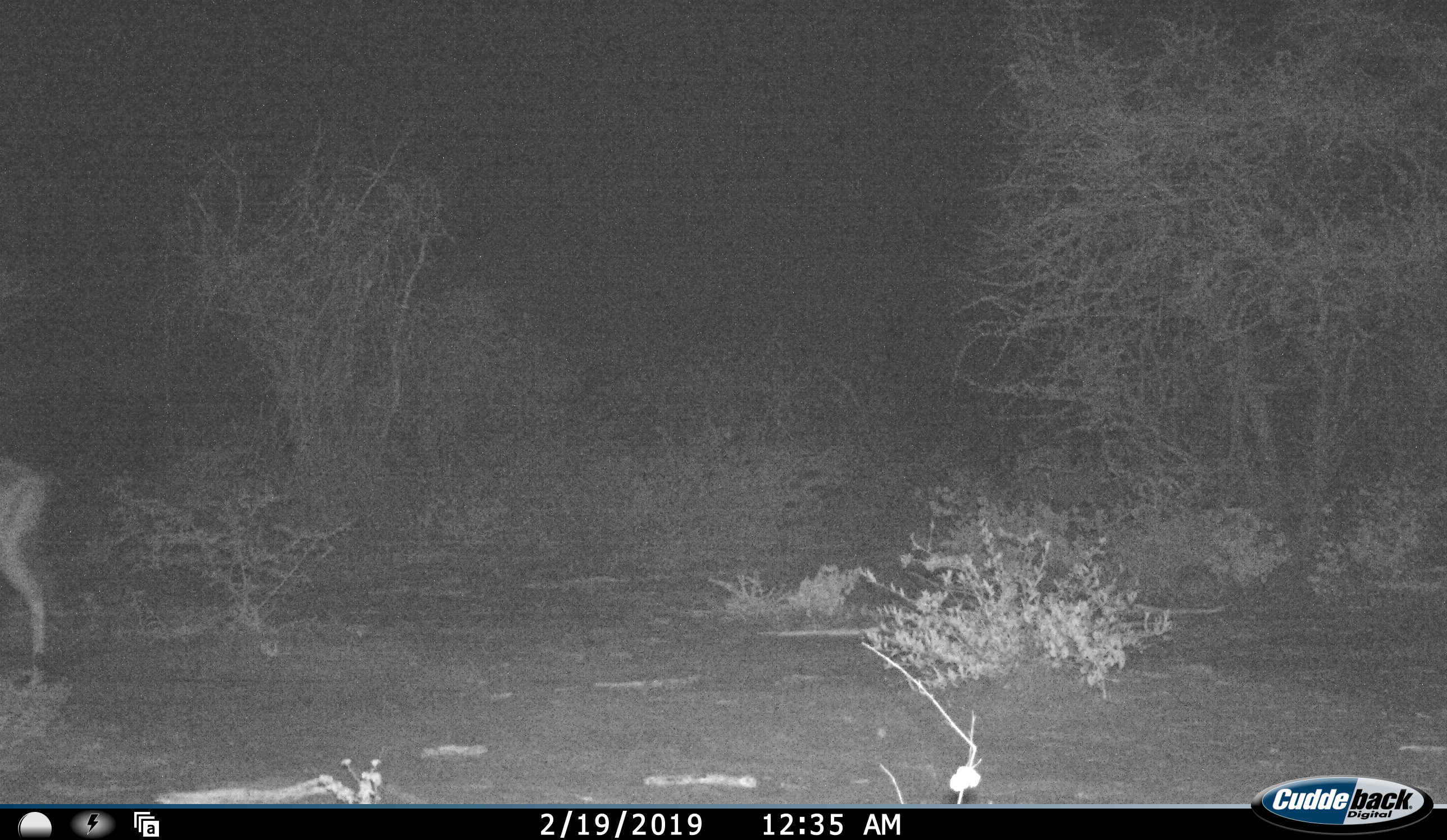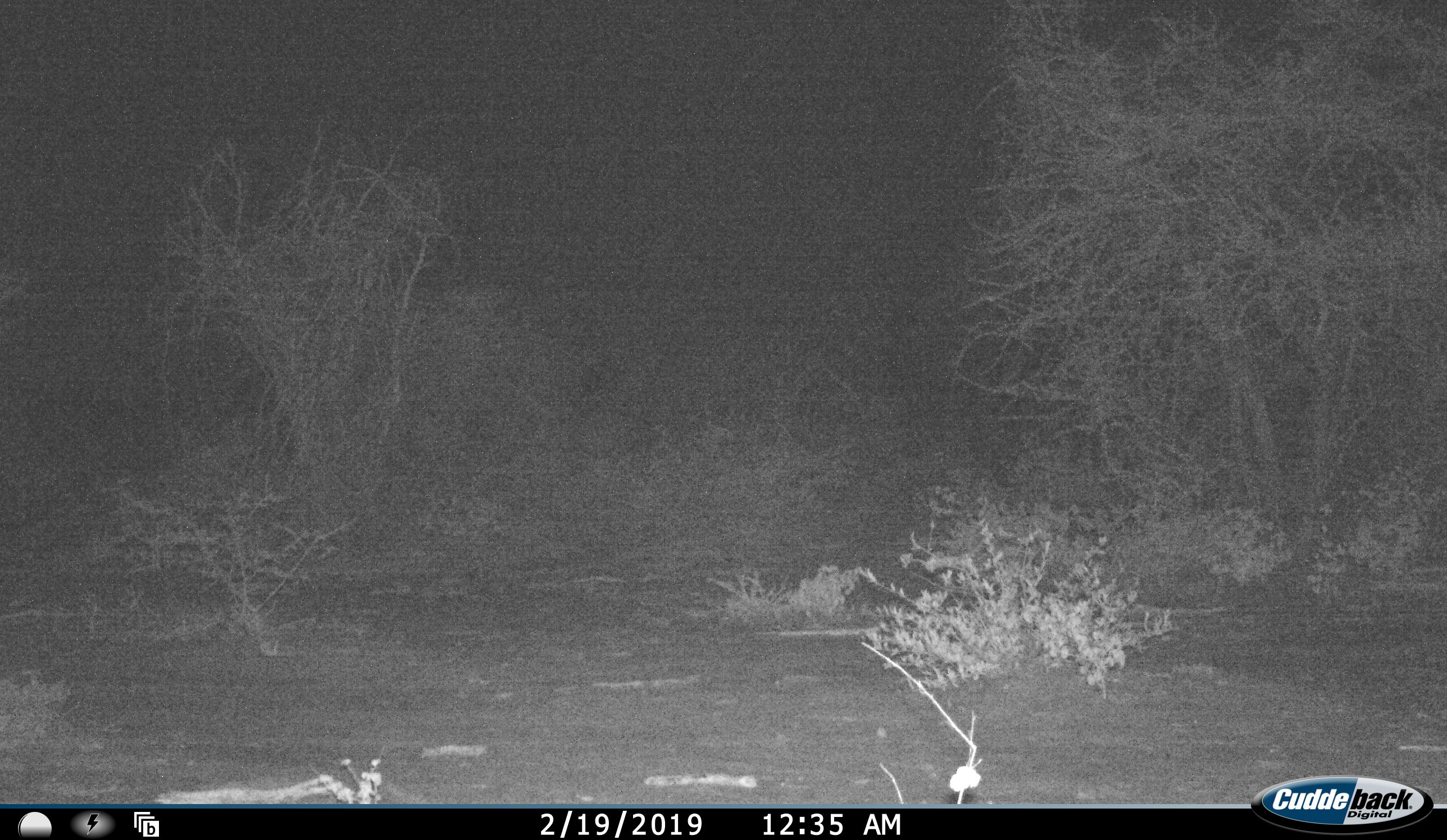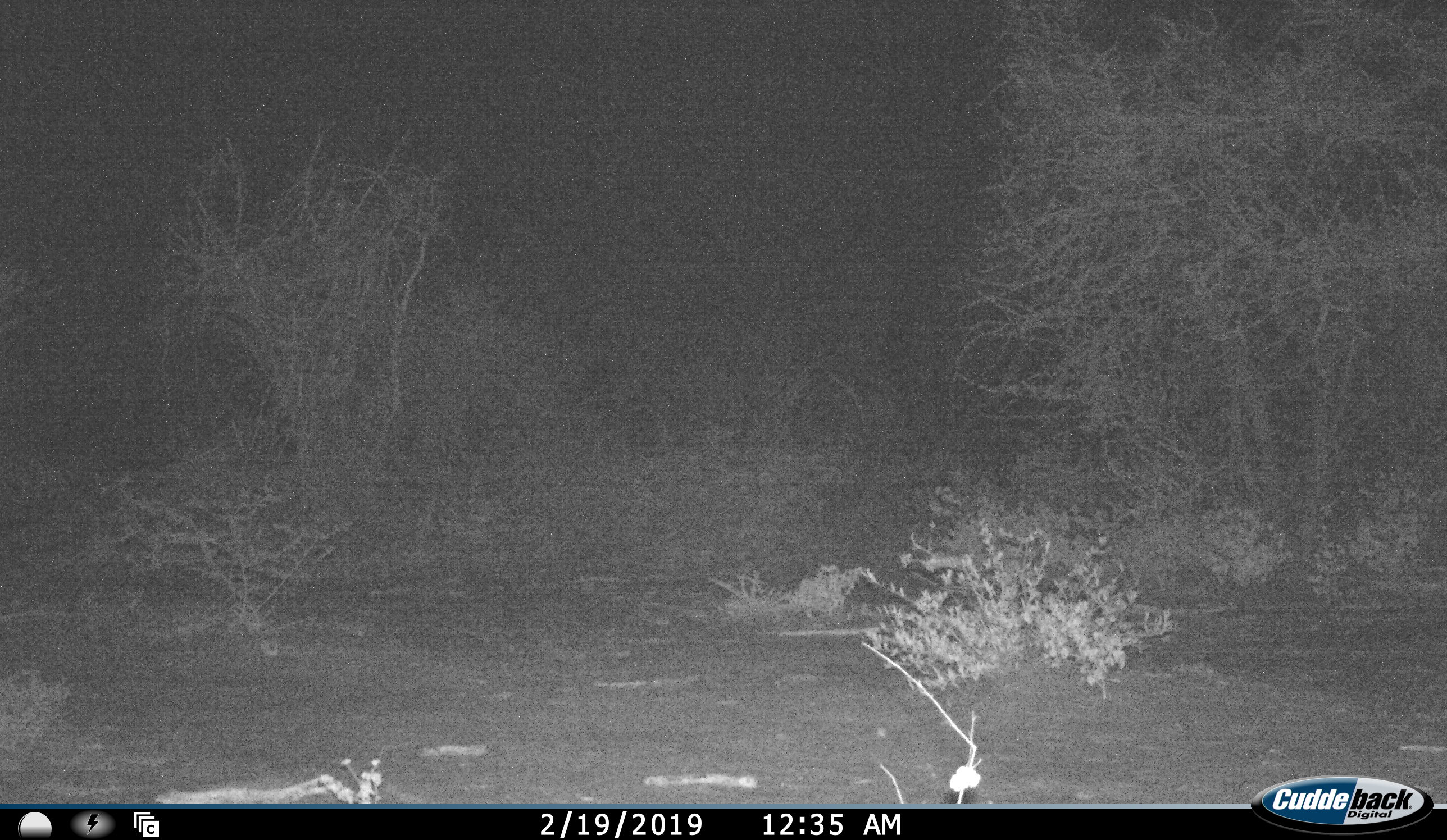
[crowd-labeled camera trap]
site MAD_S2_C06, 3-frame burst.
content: unidentified animal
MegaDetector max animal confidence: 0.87